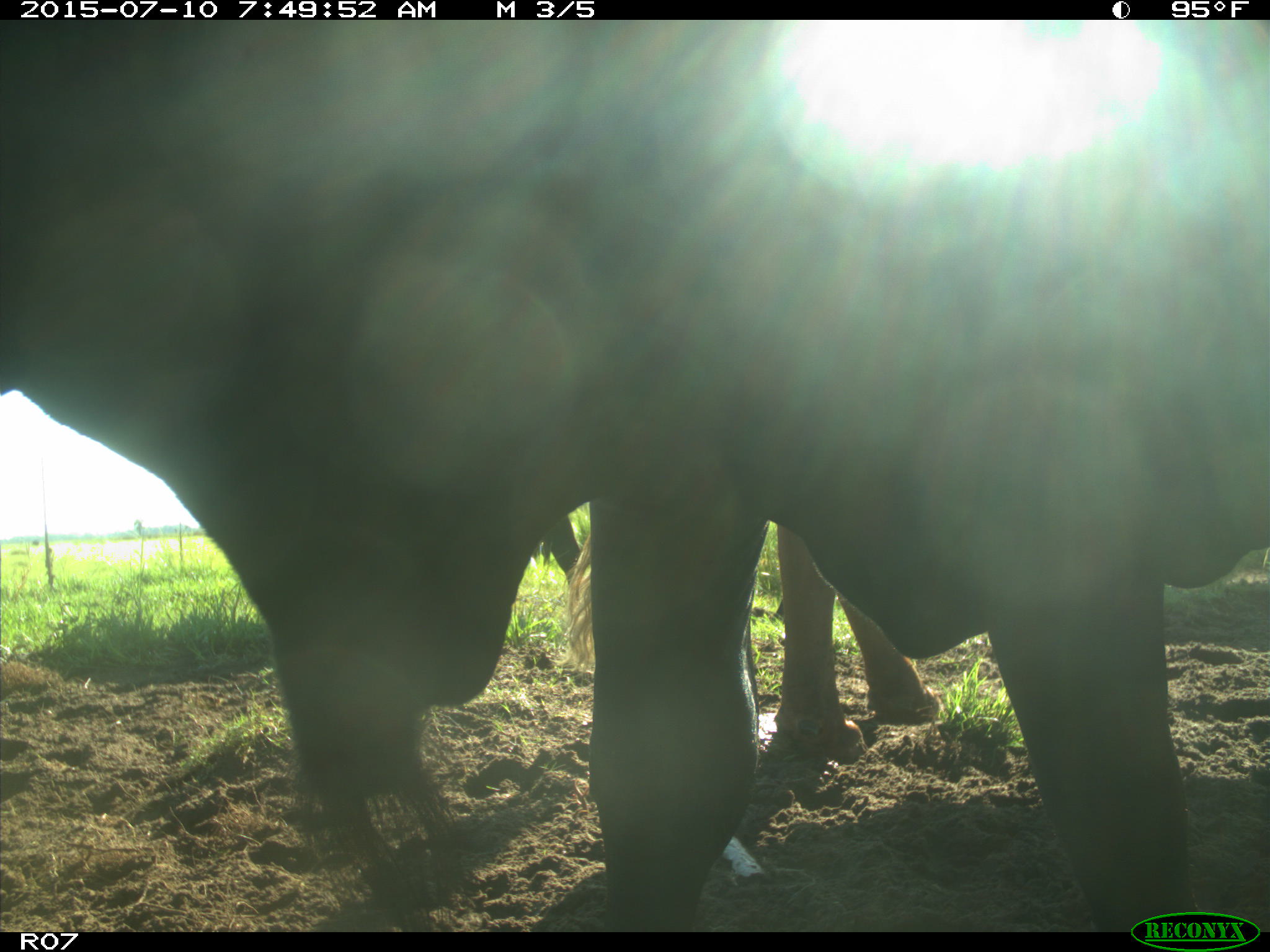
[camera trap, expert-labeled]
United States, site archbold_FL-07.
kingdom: Animalia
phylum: Chordata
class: Mammalia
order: Artiodactyla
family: Bovidae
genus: Bos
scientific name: Bos taurus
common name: domestic cow